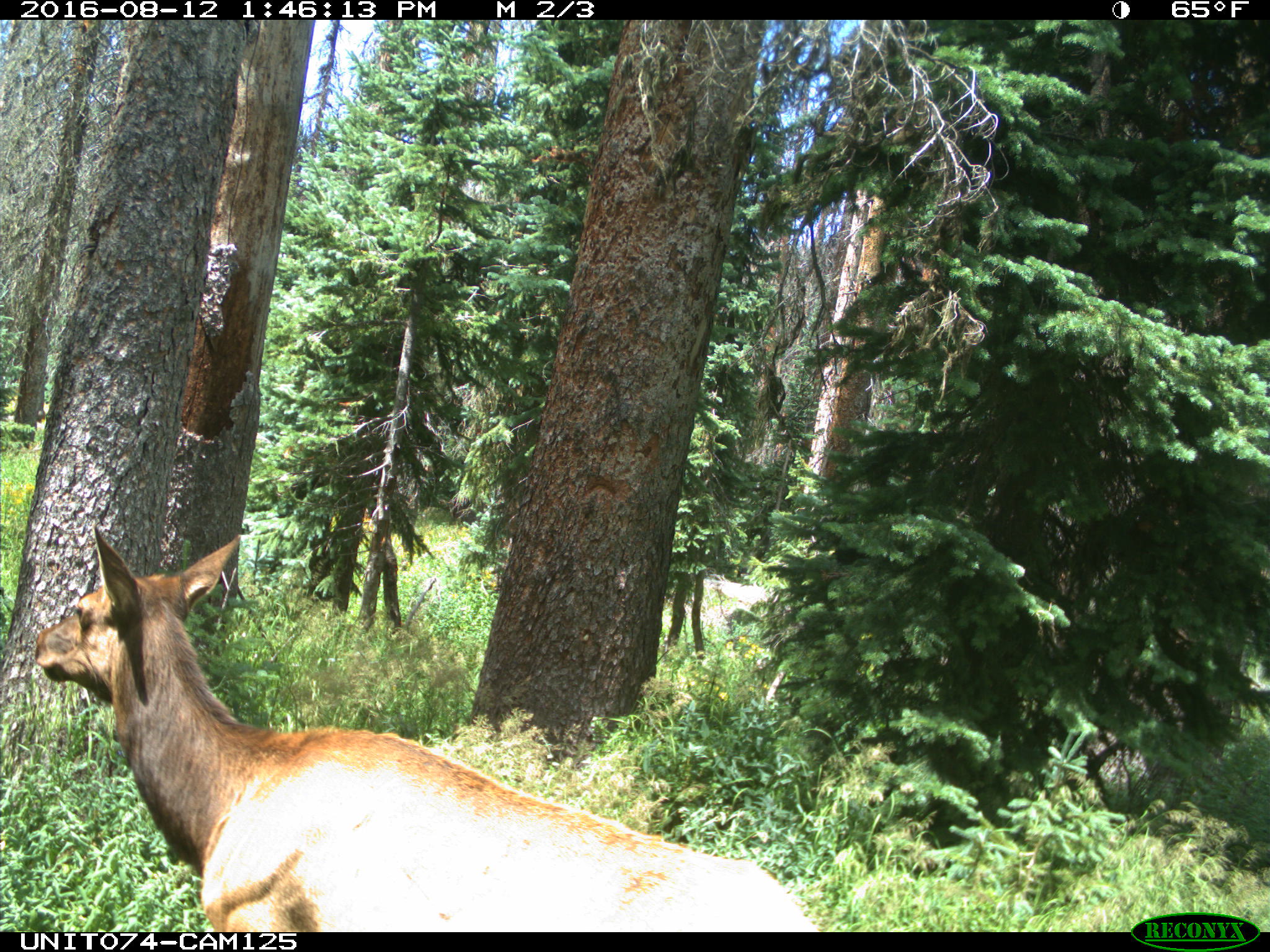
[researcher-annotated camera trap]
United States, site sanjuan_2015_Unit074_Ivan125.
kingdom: Animalia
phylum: Chordata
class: Mammalia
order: Artiodactyla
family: Cervidae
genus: Cervus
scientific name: Cervus elaphus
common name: red deer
Cervus elaphus (red deer).